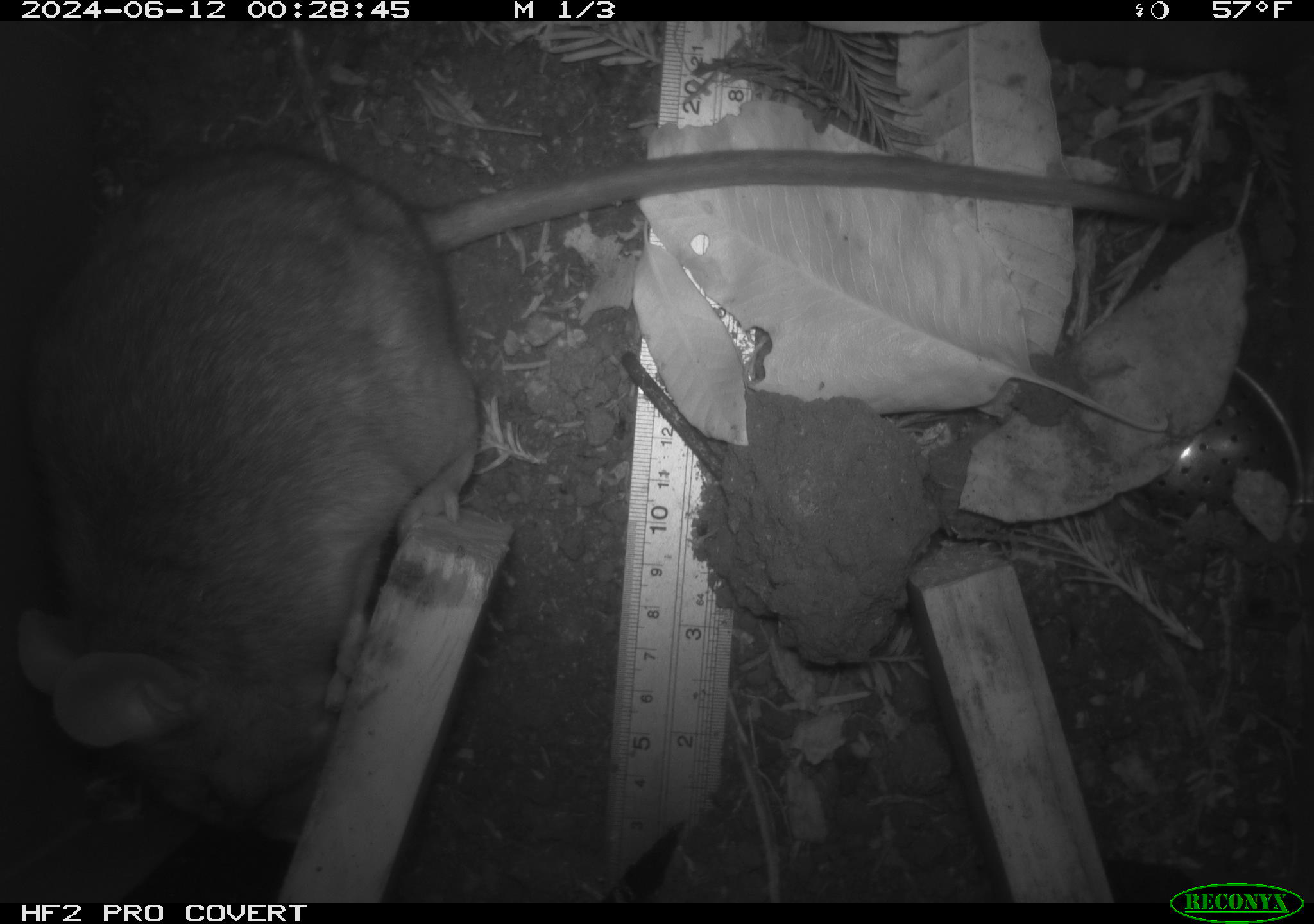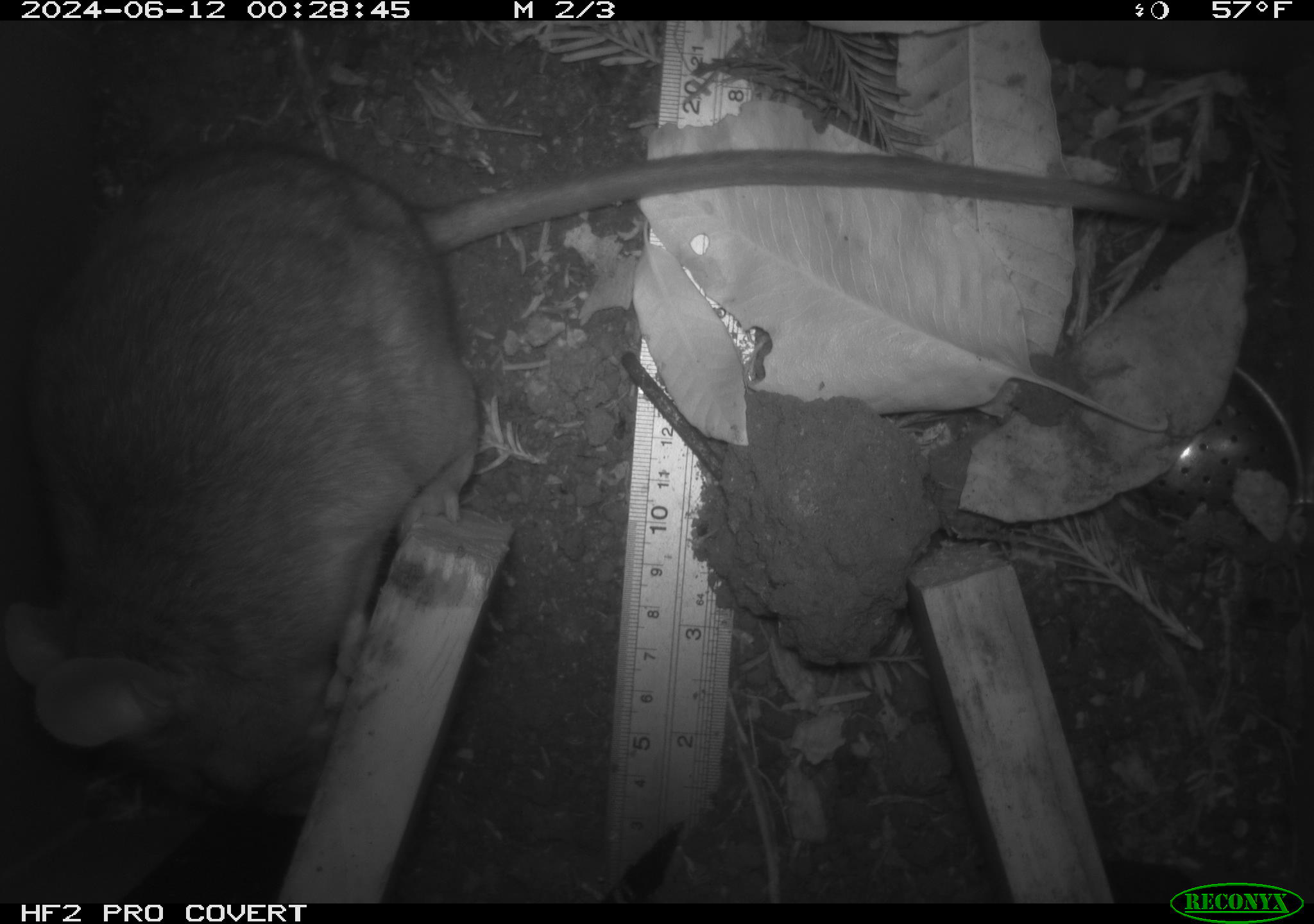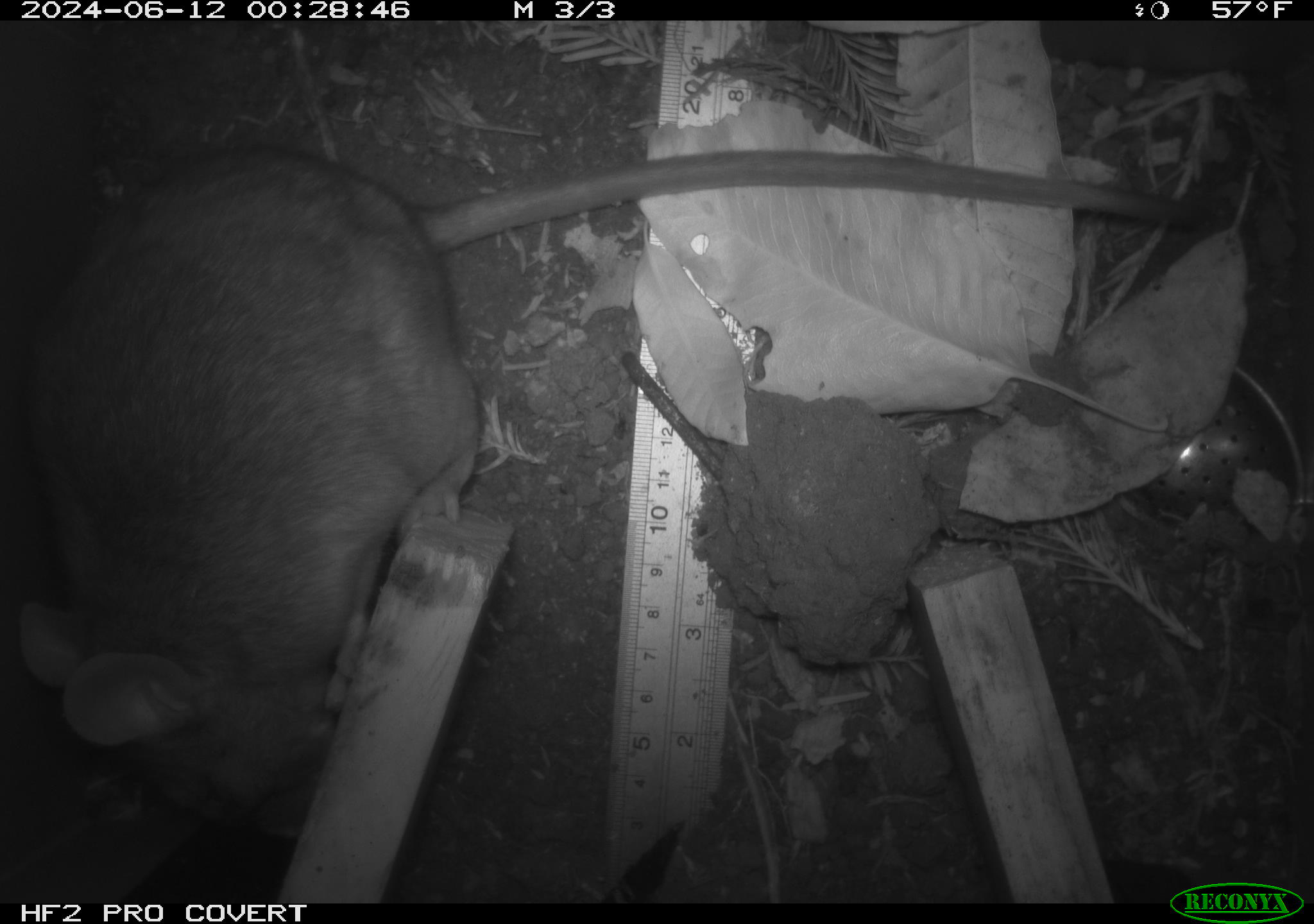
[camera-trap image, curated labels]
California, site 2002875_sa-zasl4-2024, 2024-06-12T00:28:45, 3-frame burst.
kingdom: Animalia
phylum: Chordata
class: Mammalia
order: Rodentia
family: Cricetidae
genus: Neotoma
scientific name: Neotoma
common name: pack rat or woodrat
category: neotoma species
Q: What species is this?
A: Neotoma species (pack rat or woodrat) (Neotoma).